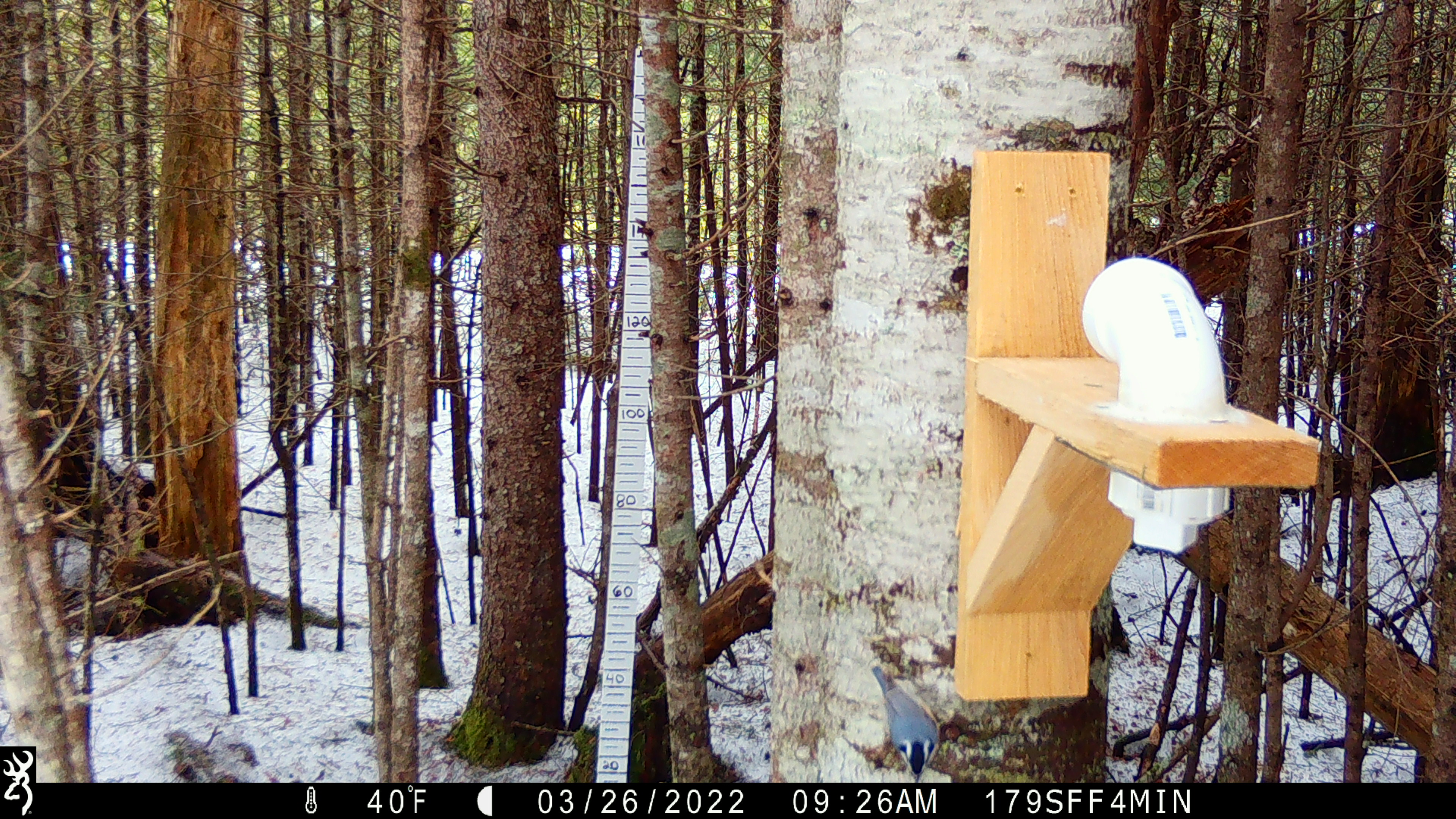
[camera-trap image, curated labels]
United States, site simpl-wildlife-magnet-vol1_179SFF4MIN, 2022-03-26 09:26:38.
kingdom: Animalia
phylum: Chordata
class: Aves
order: Passeriformes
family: Sittidae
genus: Sitta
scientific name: Sitta canadensis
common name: red-breasted nuthatch